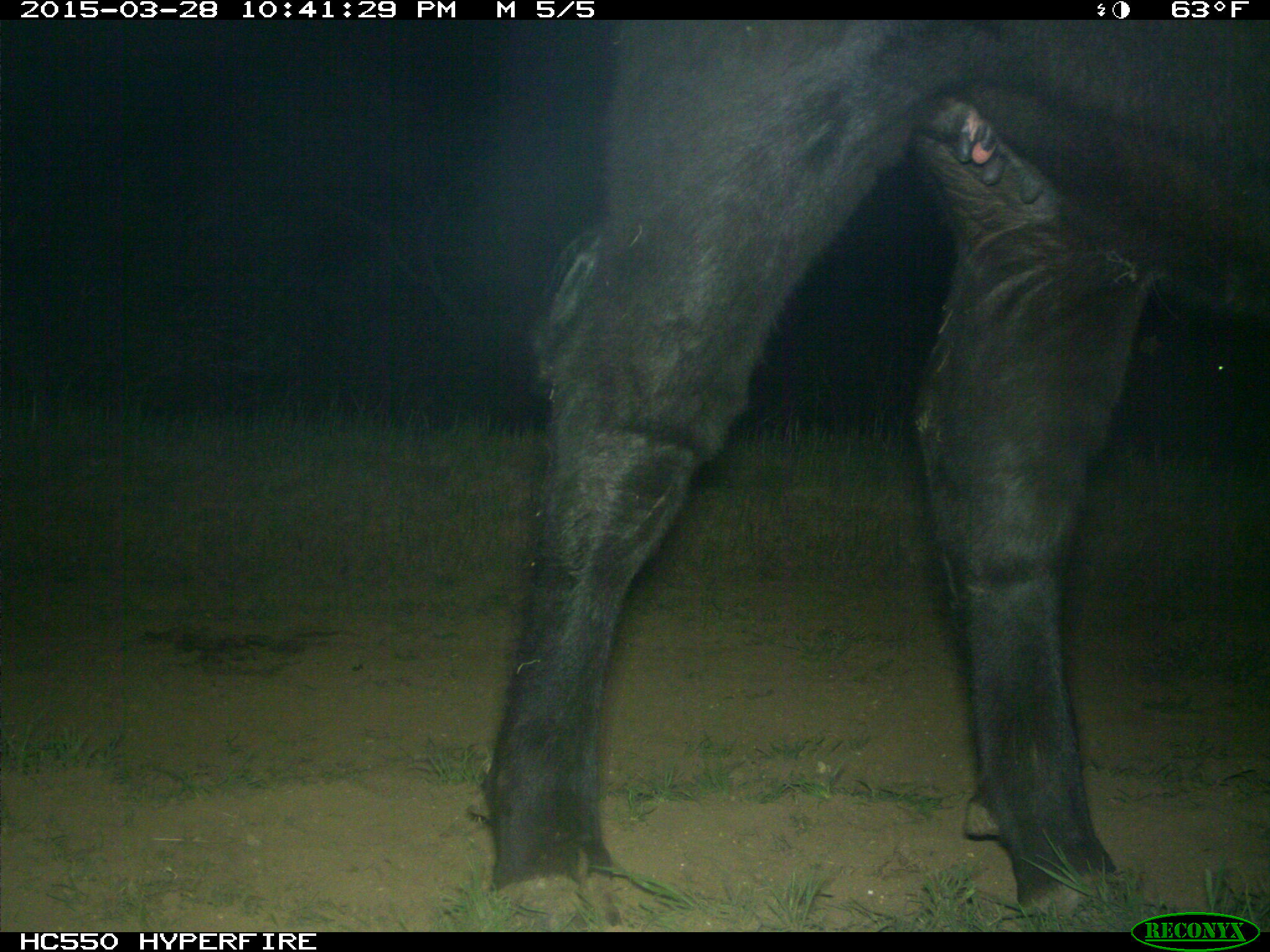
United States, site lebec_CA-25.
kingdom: Animalia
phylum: Chordata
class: Mammalia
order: Artiodactyla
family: Bovidae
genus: Bos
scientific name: Bos taurus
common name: domestic cow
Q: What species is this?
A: Bos taurus (domestic cow).